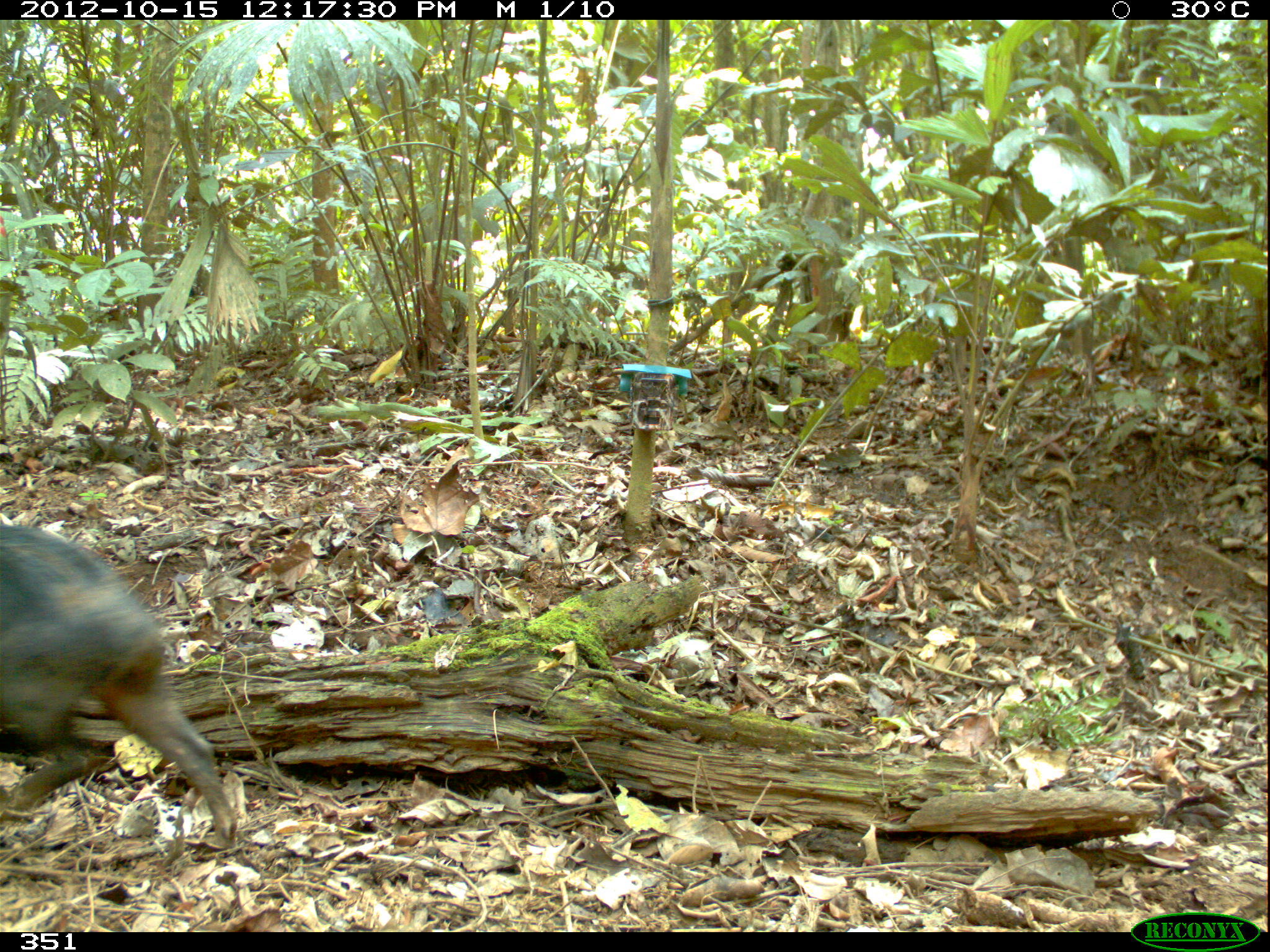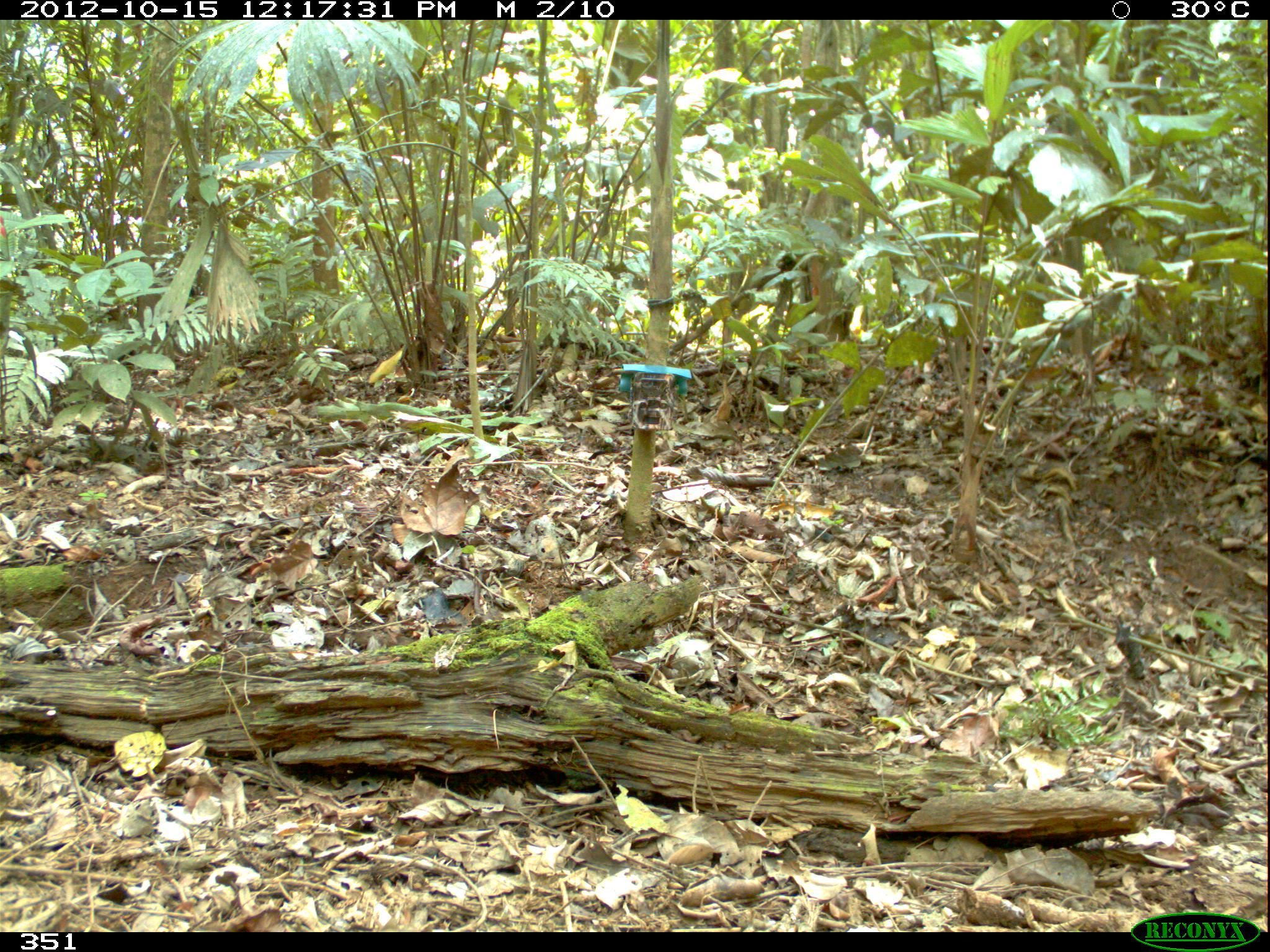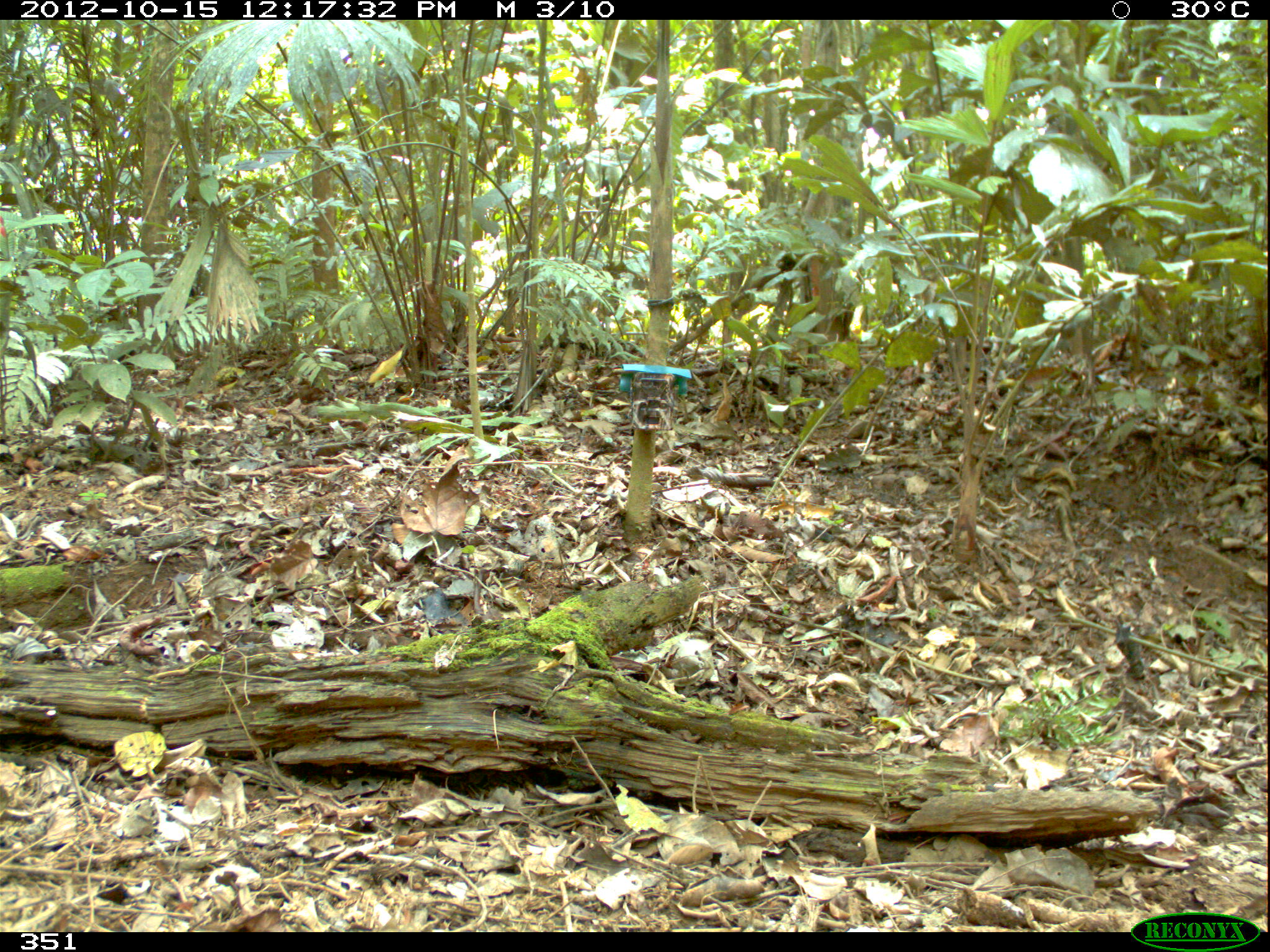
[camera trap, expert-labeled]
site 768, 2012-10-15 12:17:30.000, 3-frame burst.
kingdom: Animalia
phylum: Chordata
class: Mammalia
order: Artiodactyla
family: Tayassuidae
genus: Tayassu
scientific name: Tayassu pecari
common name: white-lipped peccary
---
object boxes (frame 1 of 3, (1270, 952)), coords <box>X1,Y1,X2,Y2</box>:
tayassu pecari: <box>0,523,236,849</box>